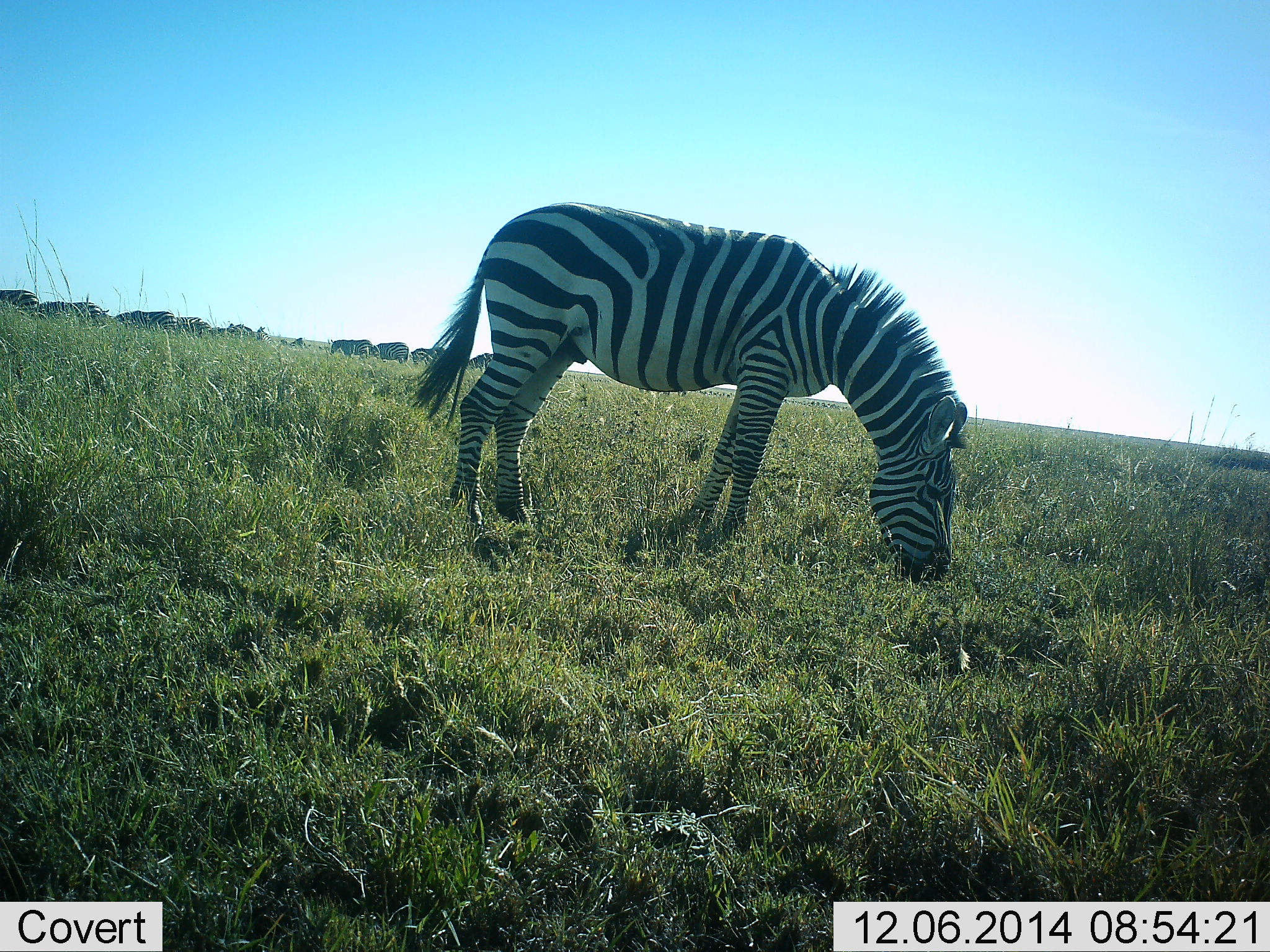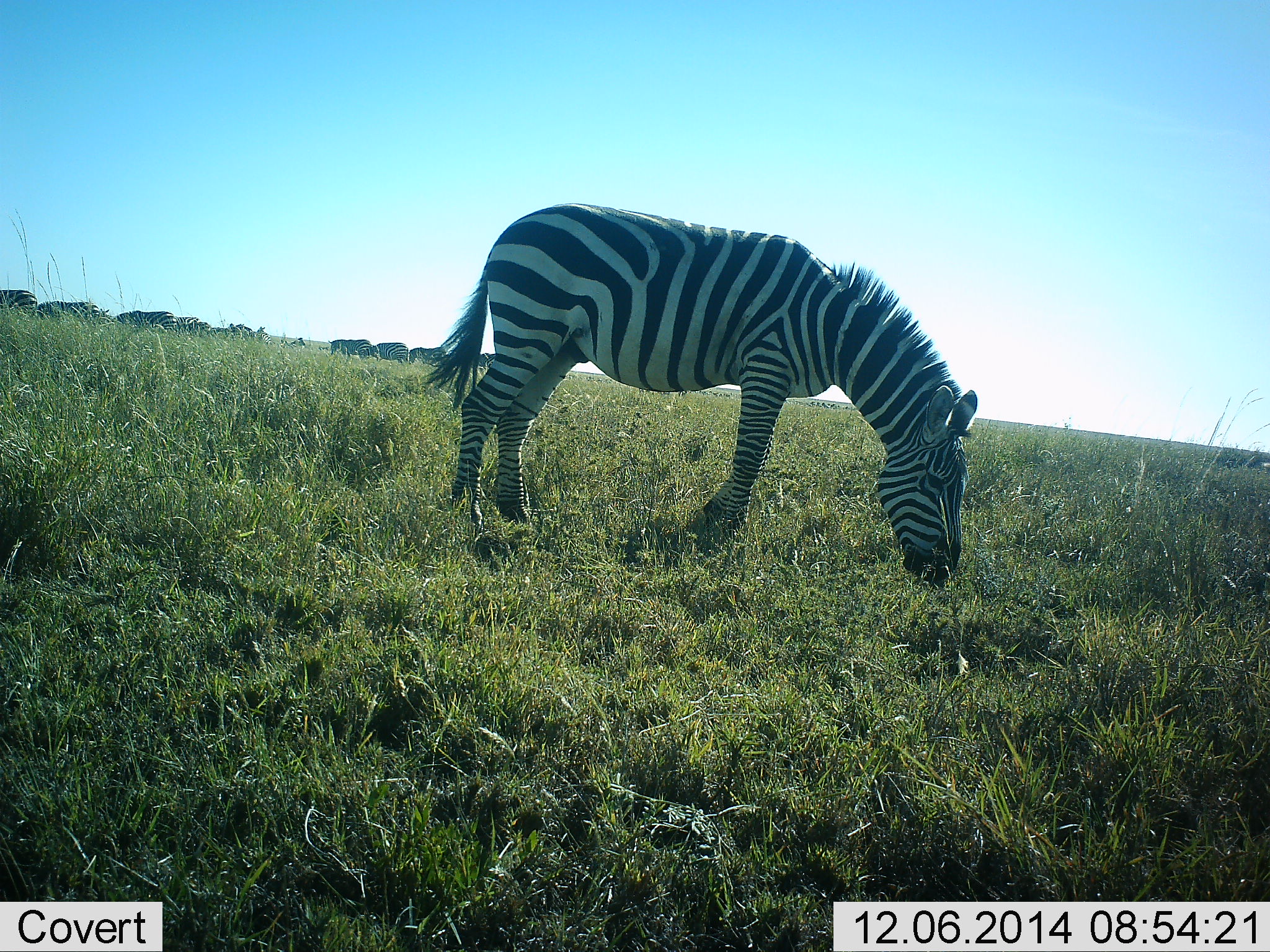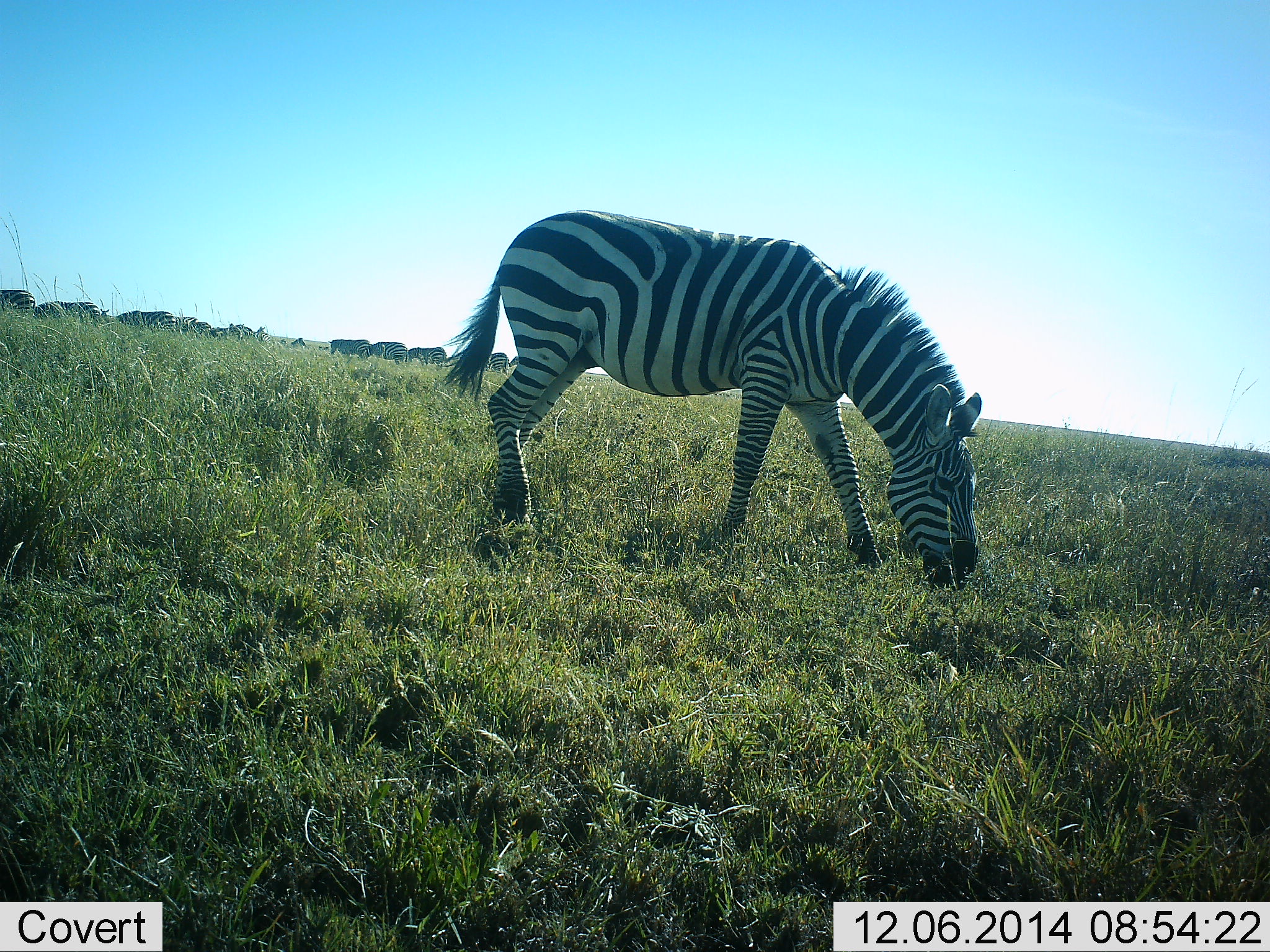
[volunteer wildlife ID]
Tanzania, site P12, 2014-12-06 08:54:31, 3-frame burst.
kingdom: Animalia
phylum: Chordata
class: Mammalia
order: Perissodactyla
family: Equidae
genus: Equus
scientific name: Equus quagga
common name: plains zebra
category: zebra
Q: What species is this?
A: Zebra (plains zebra) (Equus quagga).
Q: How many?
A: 2.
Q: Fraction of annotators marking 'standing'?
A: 18%.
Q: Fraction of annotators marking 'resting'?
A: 0%.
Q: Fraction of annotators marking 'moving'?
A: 0%.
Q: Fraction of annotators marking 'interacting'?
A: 0%.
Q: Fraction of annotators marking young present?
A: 0%.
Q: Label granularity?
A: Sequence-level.